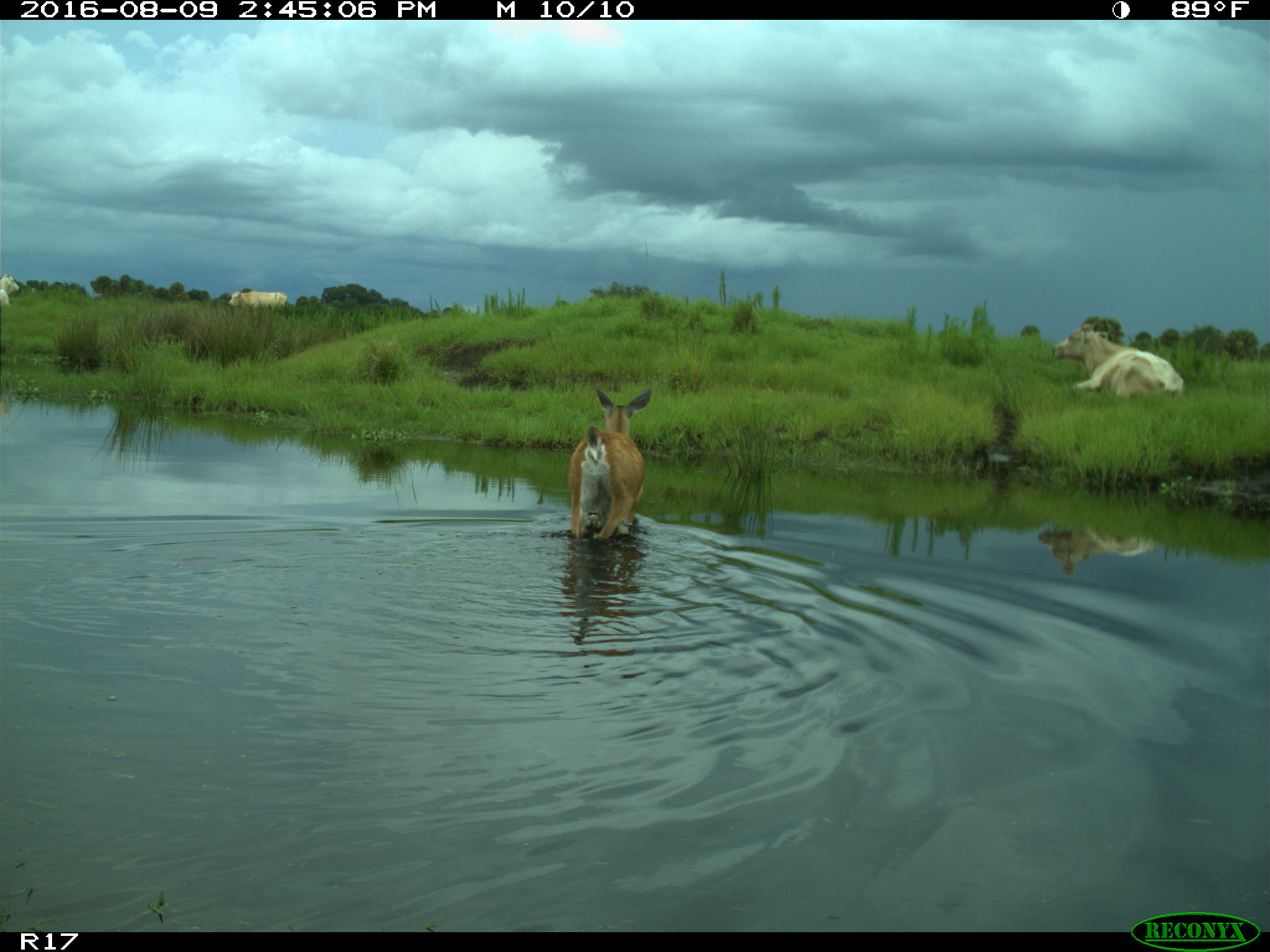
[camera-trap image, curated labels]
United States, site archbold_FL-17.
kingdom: Animalia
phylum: Chordata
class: Mammalia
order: Artiodactyla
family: Bovidae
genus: Bos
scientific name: Bos taurus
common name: domestic cow